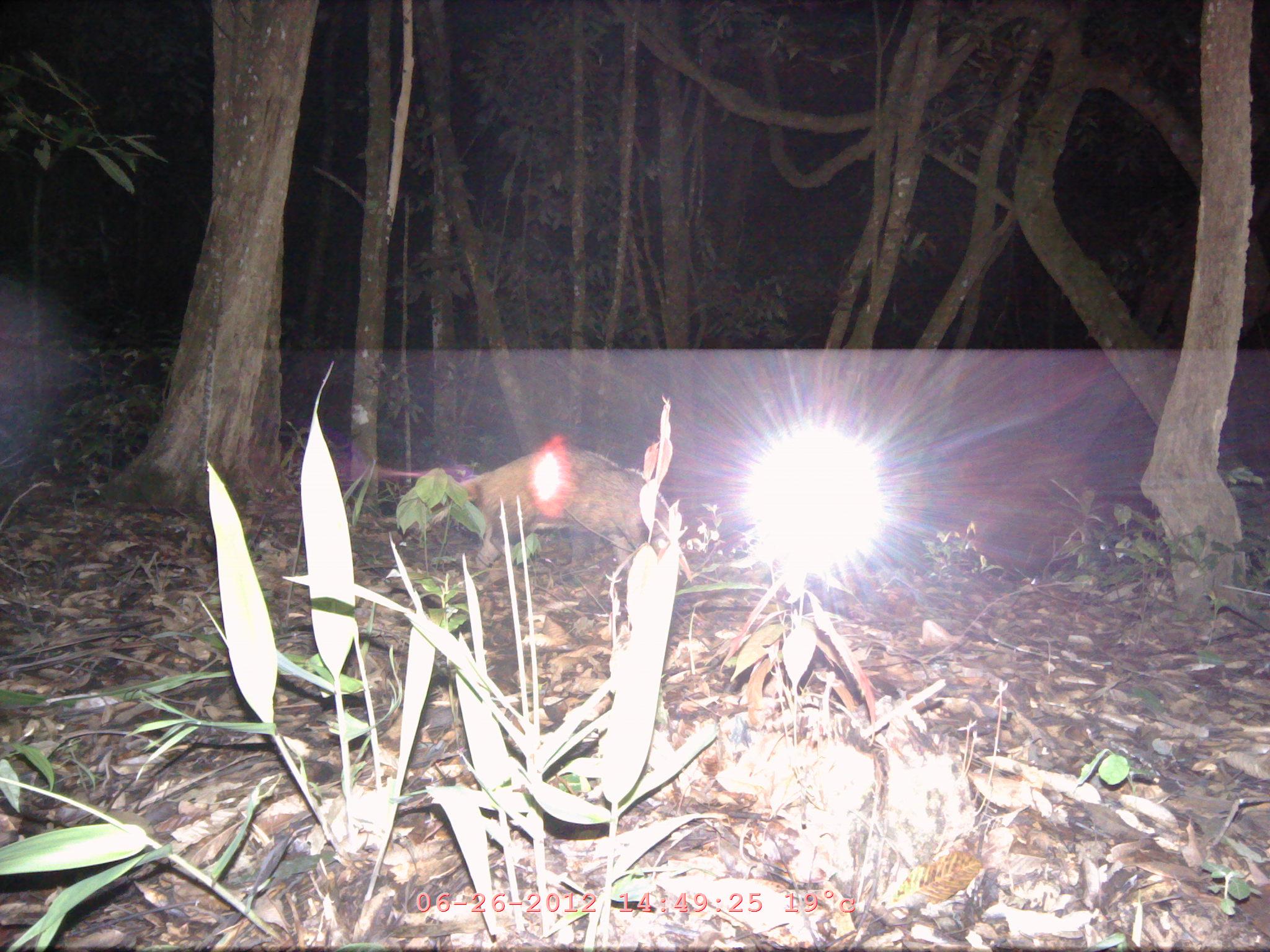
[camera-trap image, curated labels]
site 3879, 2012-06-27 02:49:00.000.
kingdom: Animalia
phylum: Chordata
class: Mammalia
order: Carnivora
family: Mustelidae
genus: Arctonyx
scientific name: Arctonyx collaris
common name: greater hog badger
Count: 1.